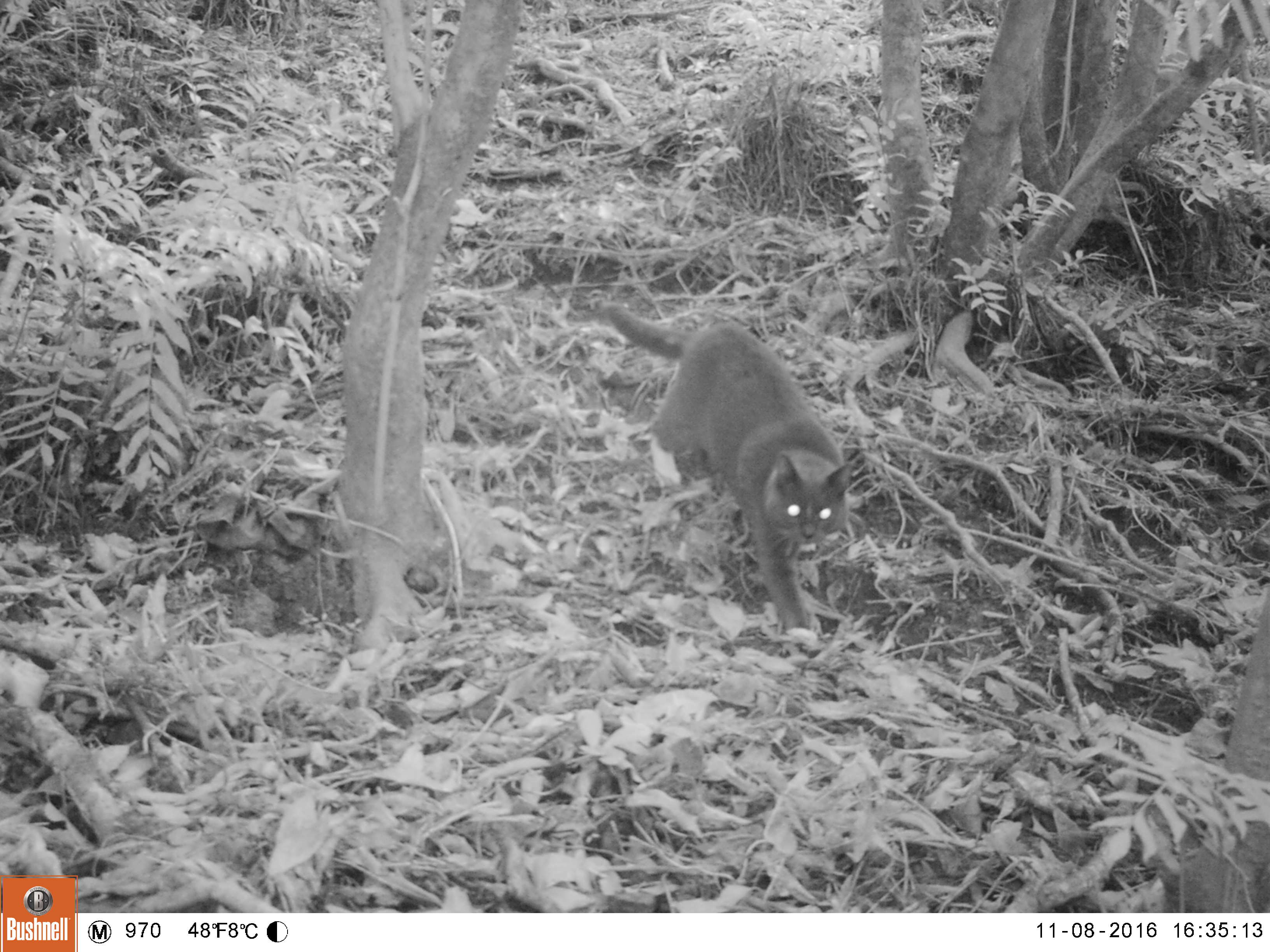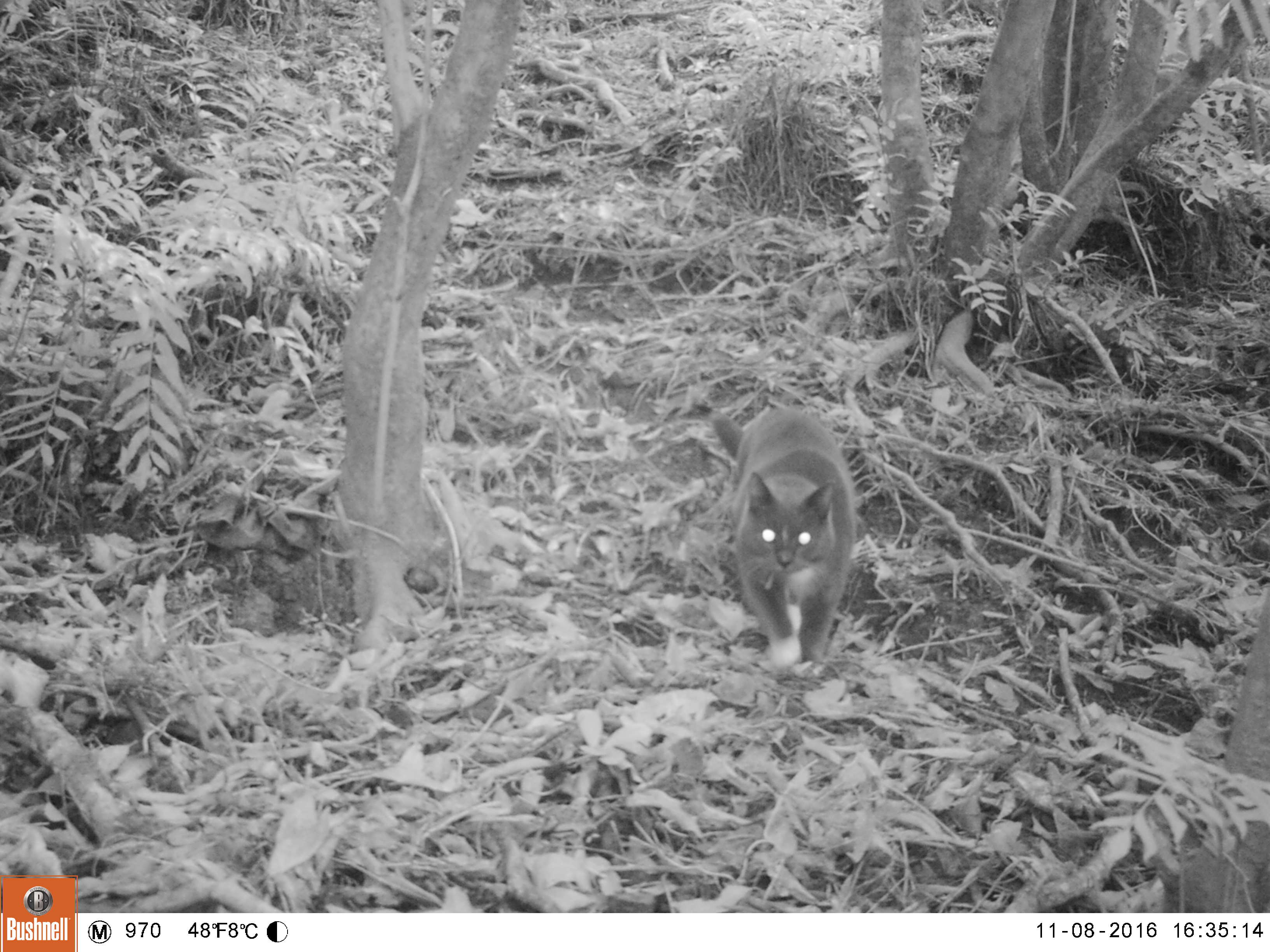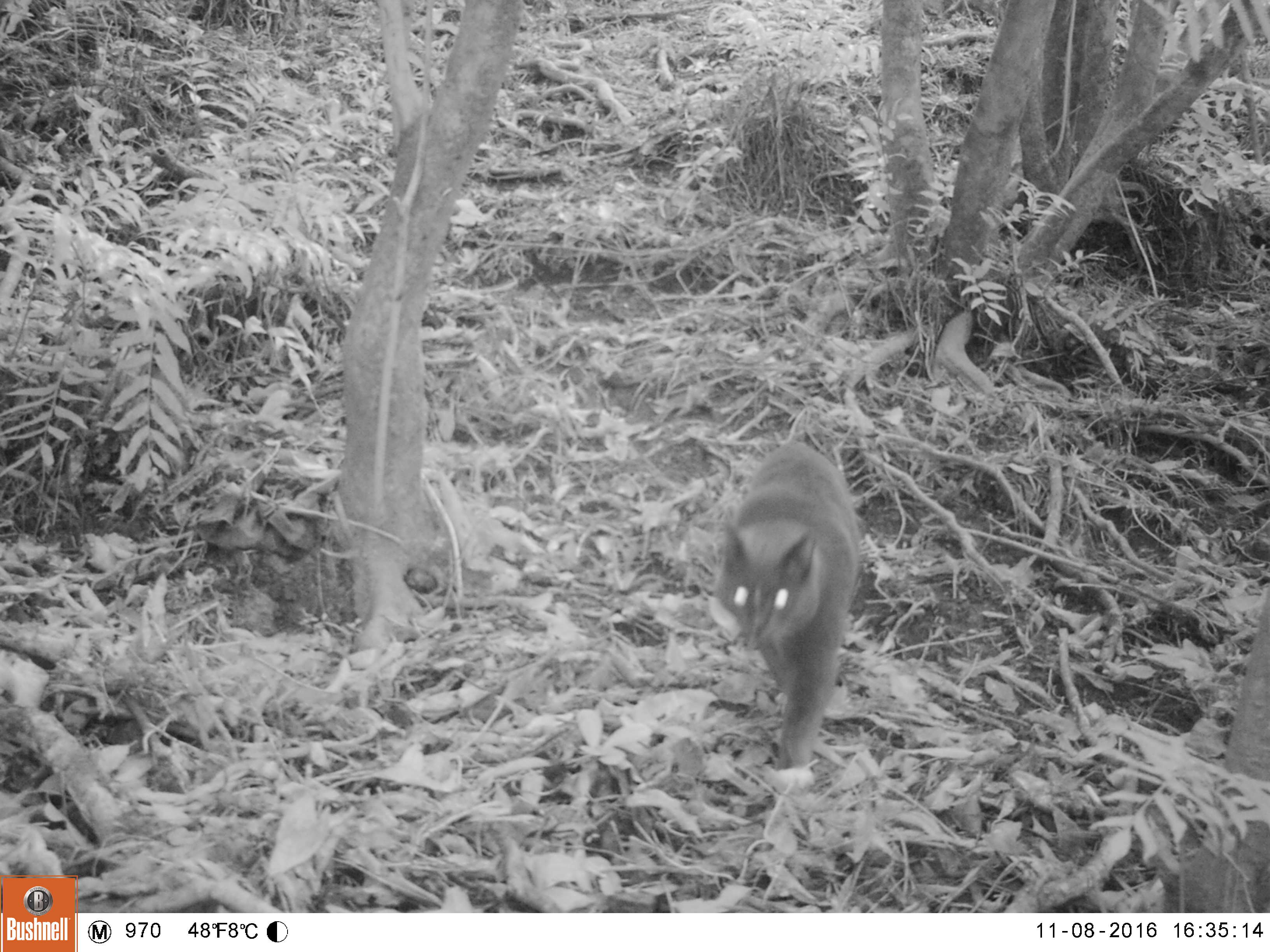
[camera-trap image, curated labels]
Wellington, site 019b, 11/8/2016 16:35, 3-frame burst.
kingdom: Animalia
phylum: Chordata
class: Mammalia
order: Carnivora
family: Felidae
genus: Felis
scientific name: Felis catus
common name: cat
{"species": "cat (Felis catus)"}